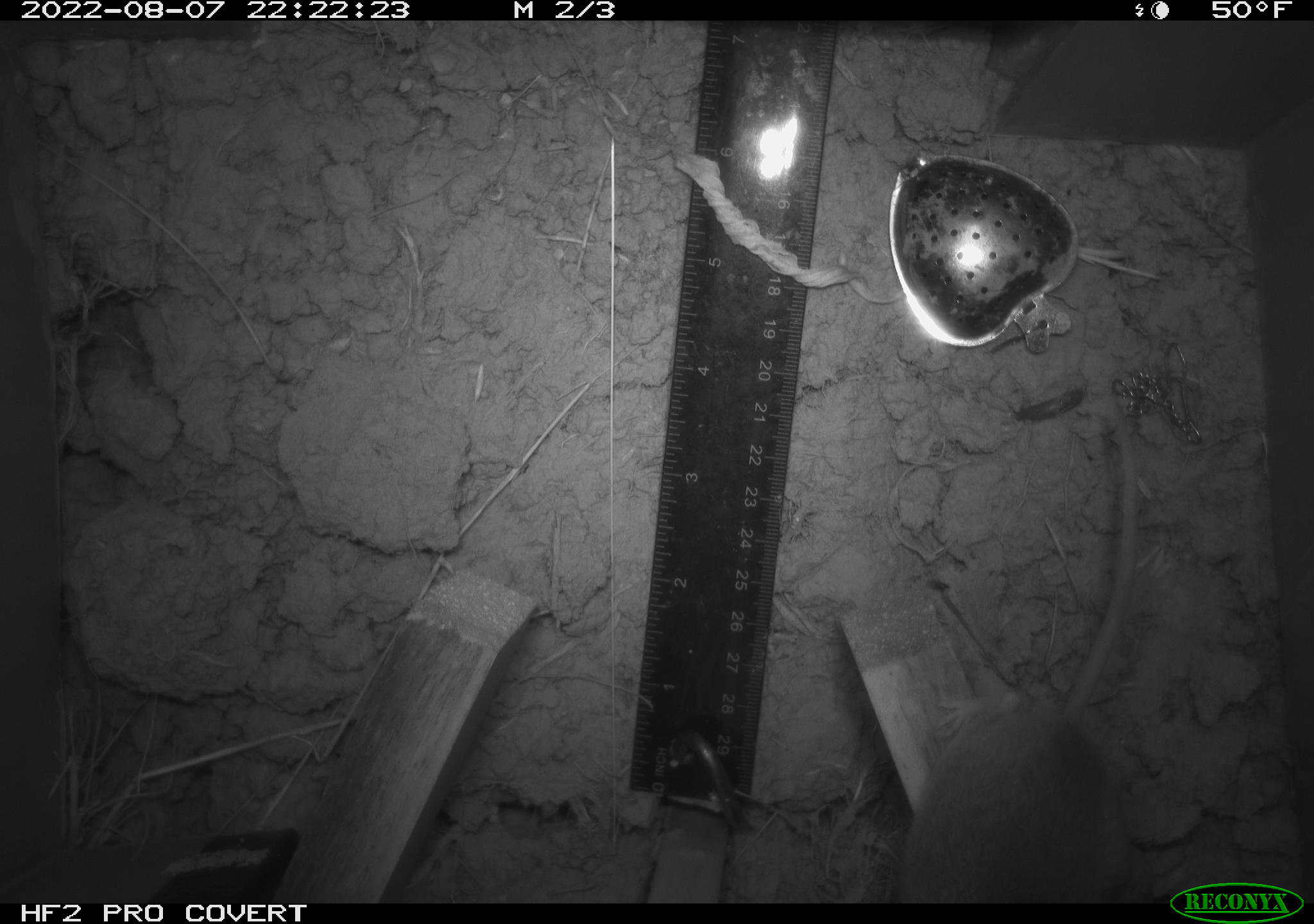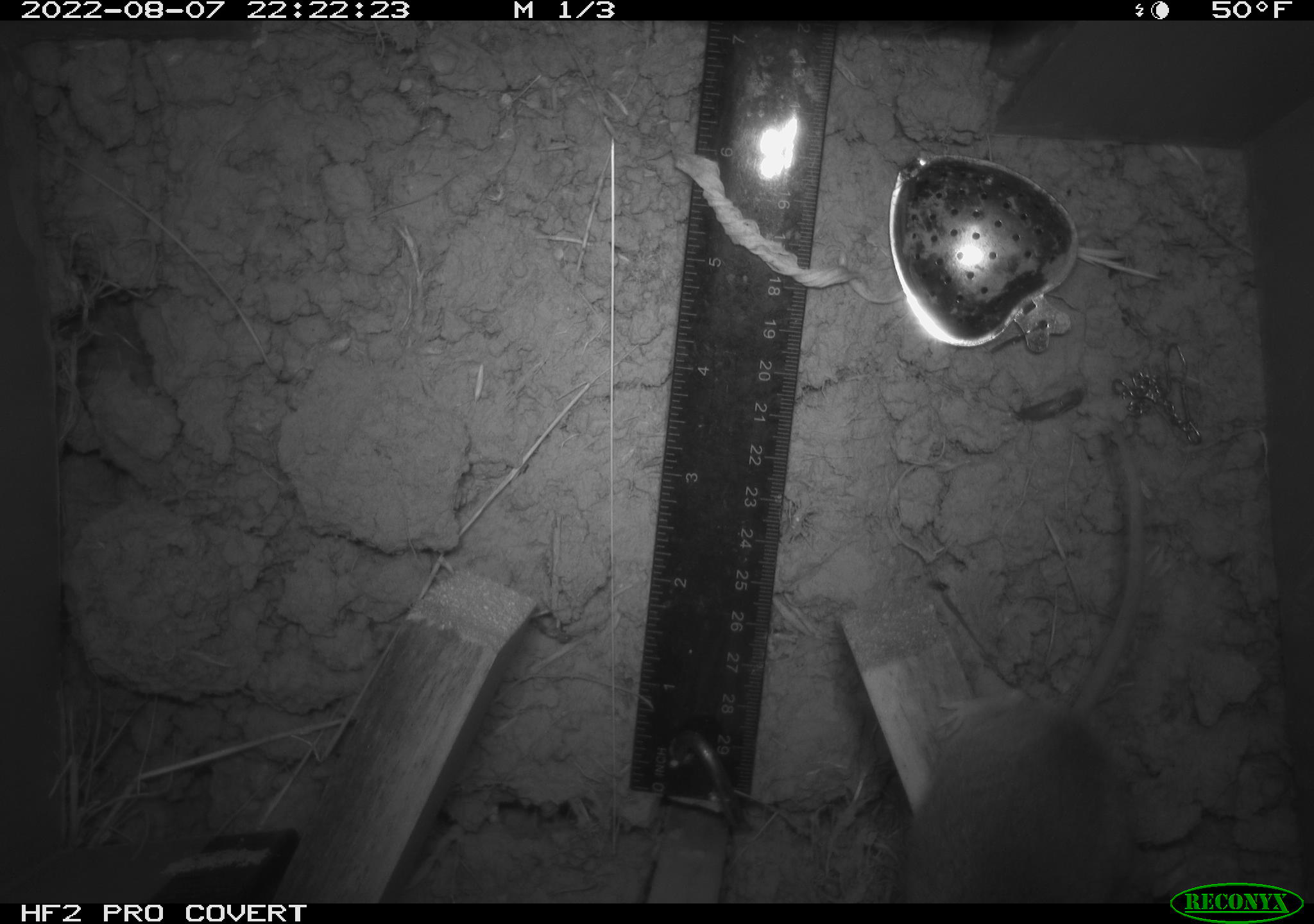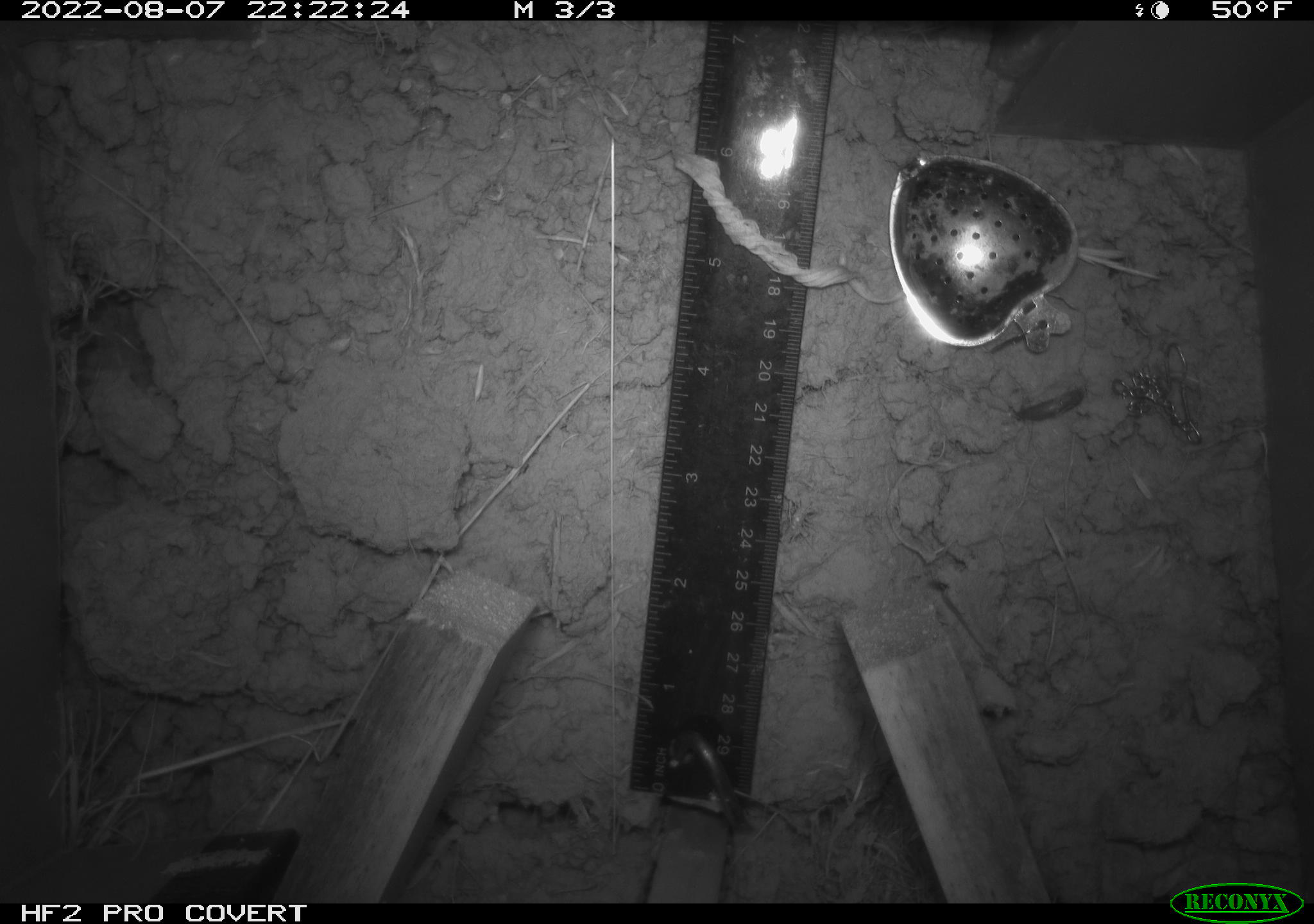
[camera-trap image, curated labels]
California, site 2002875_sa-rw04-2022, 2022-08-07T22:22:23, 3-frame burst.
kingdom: Animalia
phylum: Chordata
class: Mammalia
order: Rodentia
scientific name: Rodentia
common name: mouse species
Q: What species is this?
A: Mouse species (Rodentia).